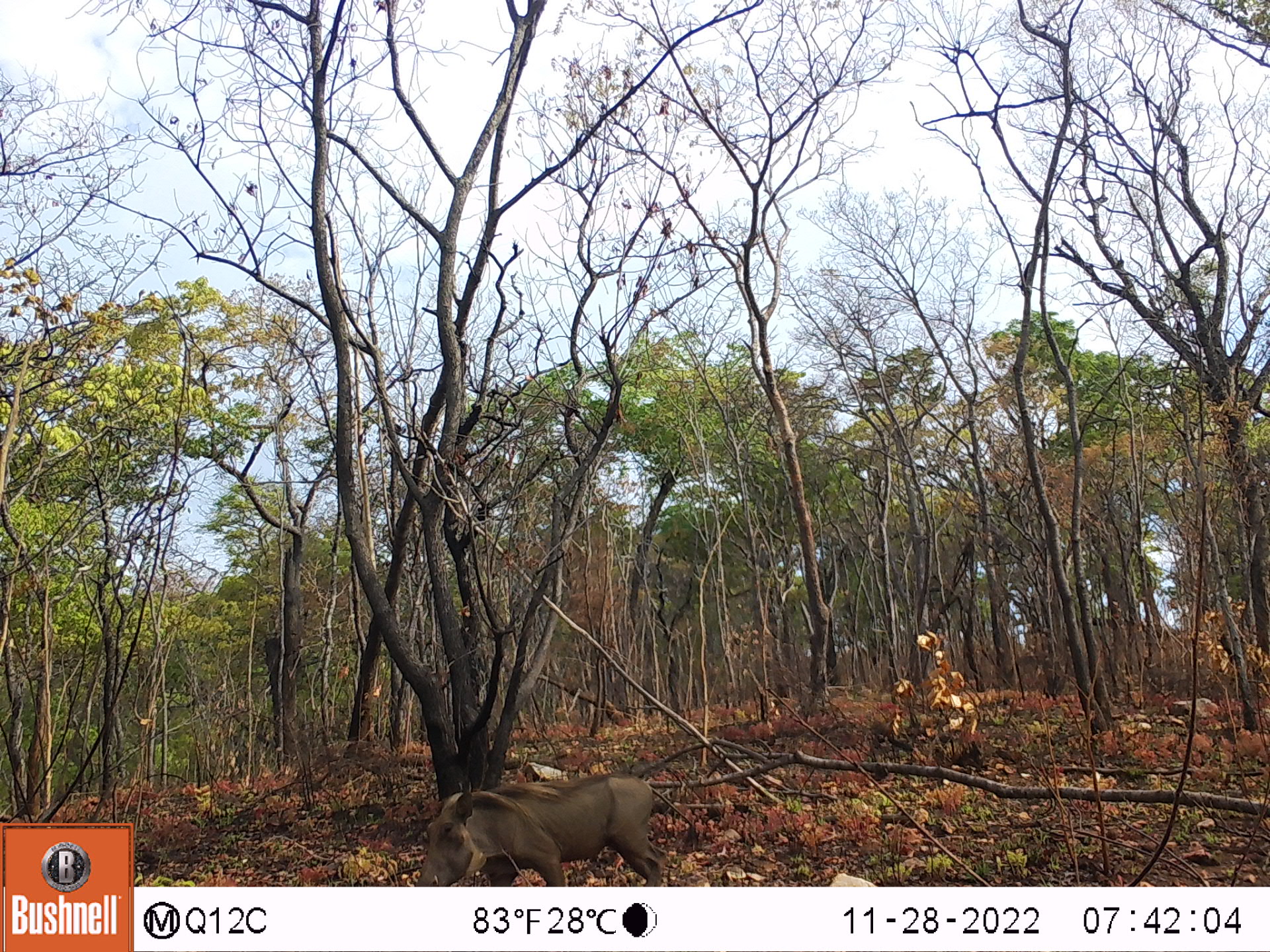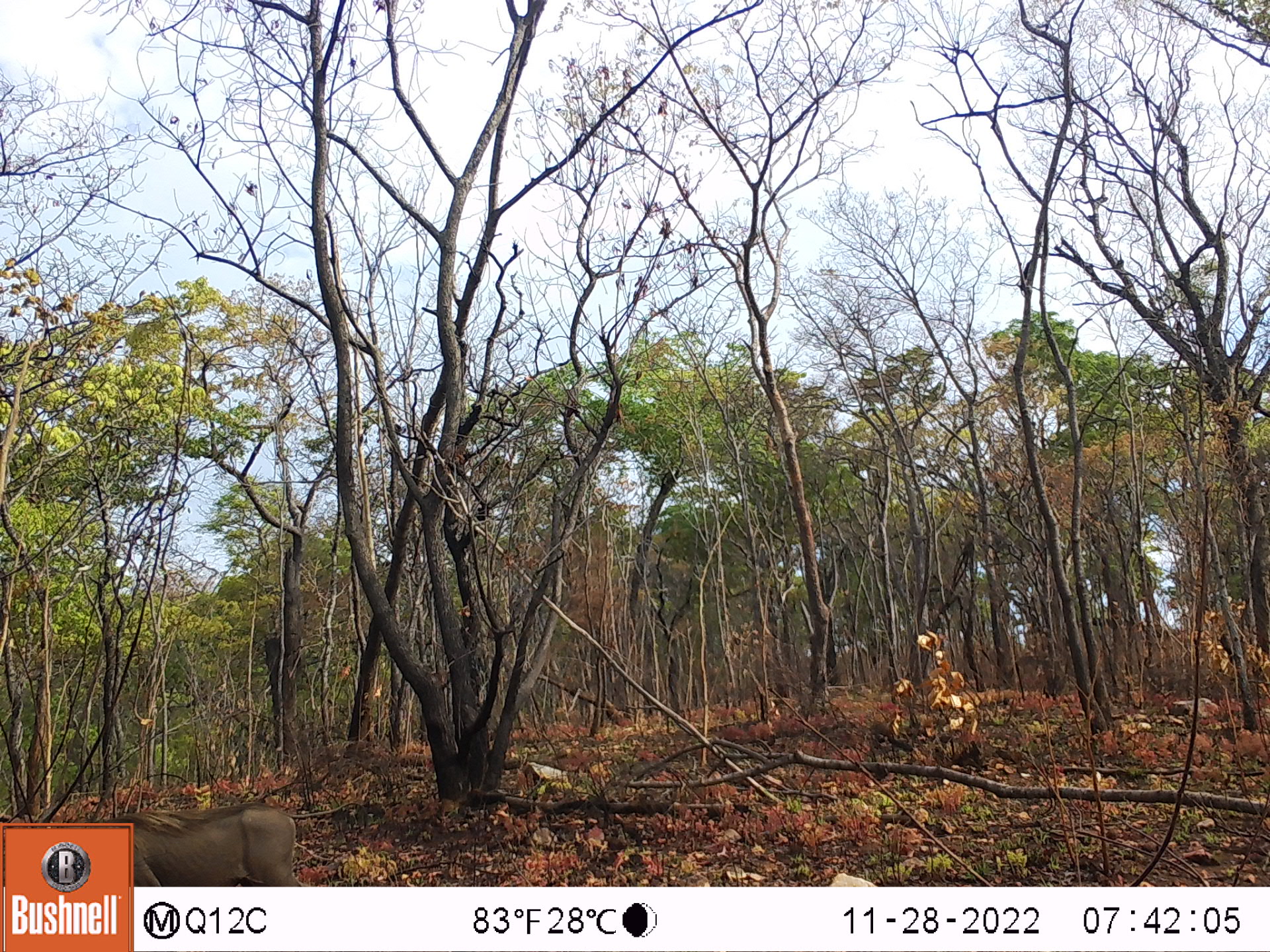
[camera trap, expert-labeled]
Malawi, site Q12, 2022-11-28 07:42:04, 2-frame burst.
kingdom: Animalia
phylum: Chordata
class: Mammalia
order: Artiodactyla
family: Suidae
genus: Phacochoerus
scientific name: Phacochoerus africanus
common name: common warthog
Common warthog (Phacochoerus africanus), count 1.